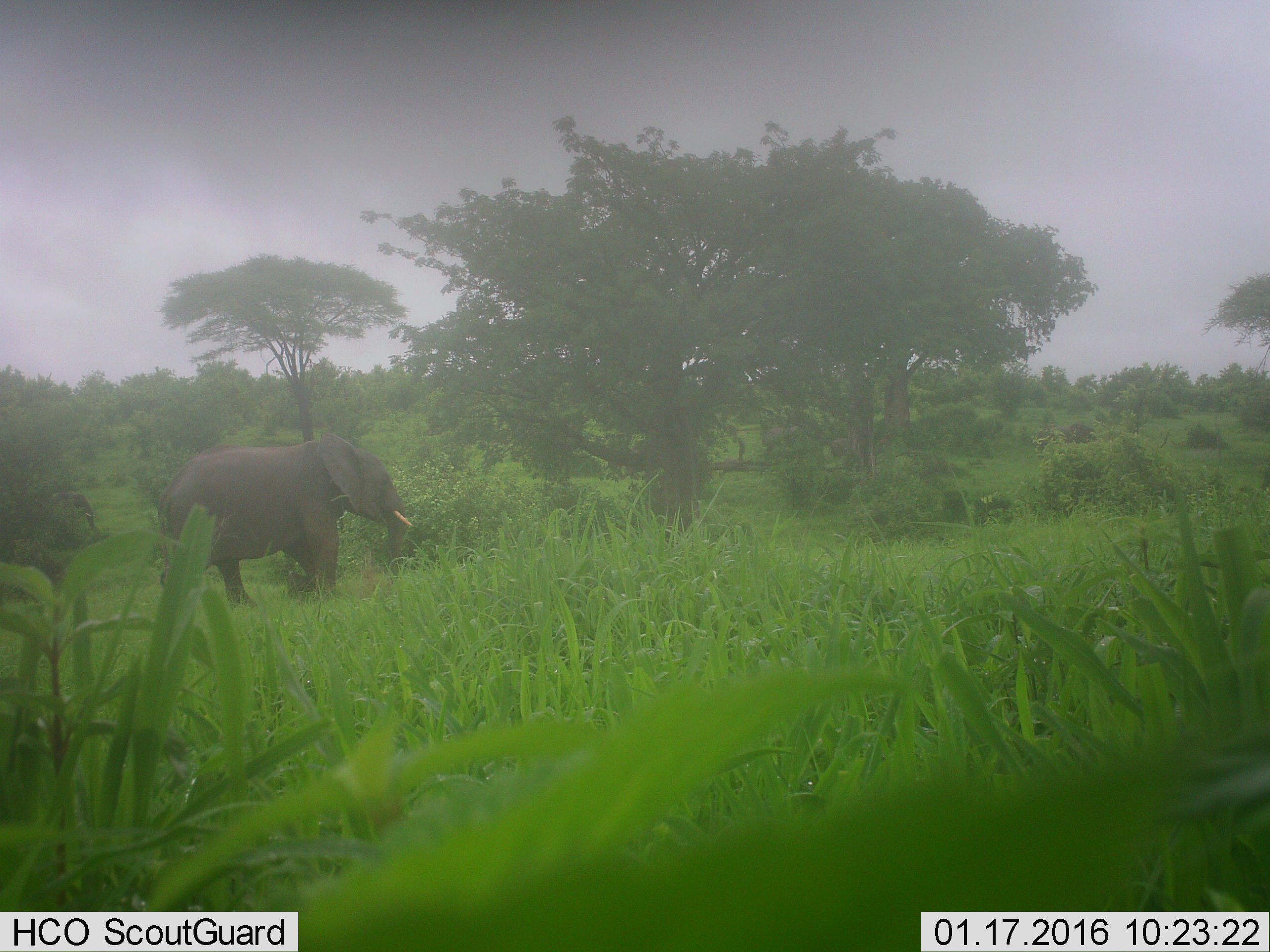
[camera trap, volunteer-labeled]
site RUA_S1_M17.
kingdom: Animalia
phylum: Chordata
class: Mammalia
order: Proboscidea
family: Elephantidae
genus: Loxodonta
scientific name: Loxodonta africana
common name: african bush elephant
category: elephant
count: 2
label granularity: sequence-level